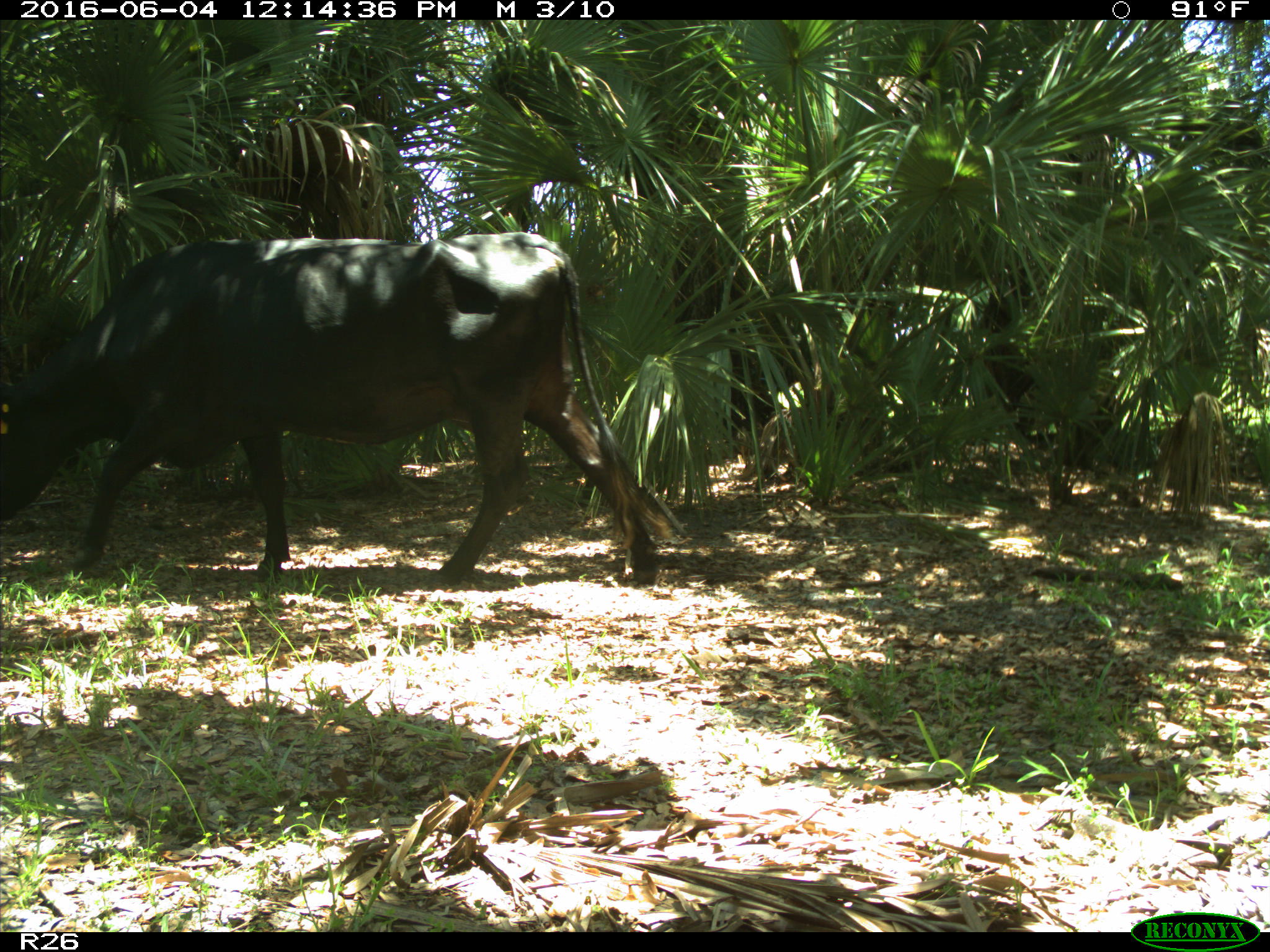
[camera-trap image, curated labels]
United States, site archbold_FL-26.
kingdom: Animalia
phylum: Chordata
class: Mammalia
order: Artiodactyla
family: Bovidae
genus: Bos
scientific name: Bos taurus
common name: domestic cow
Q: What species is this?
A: Bos taurus (domestic cow).